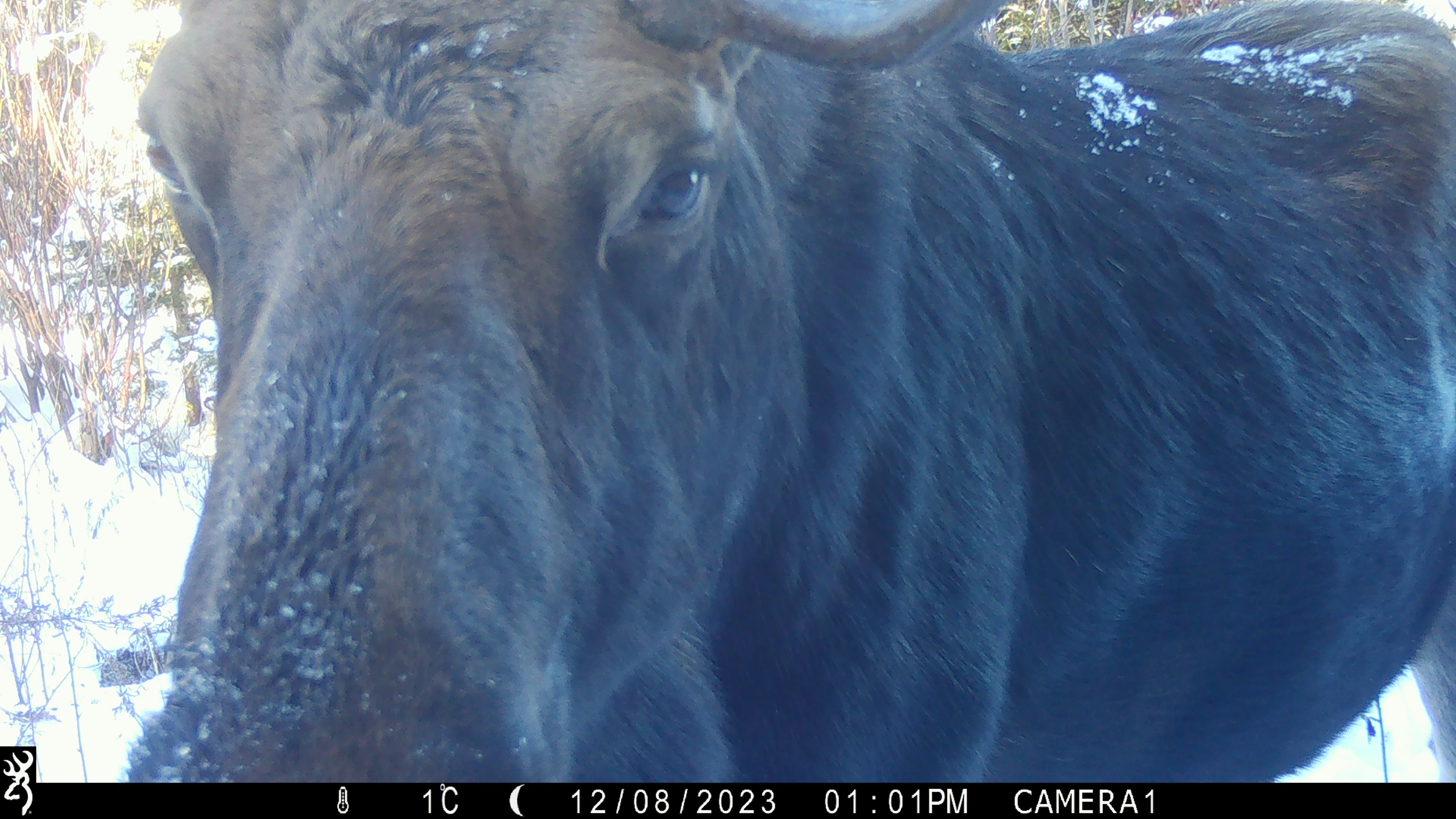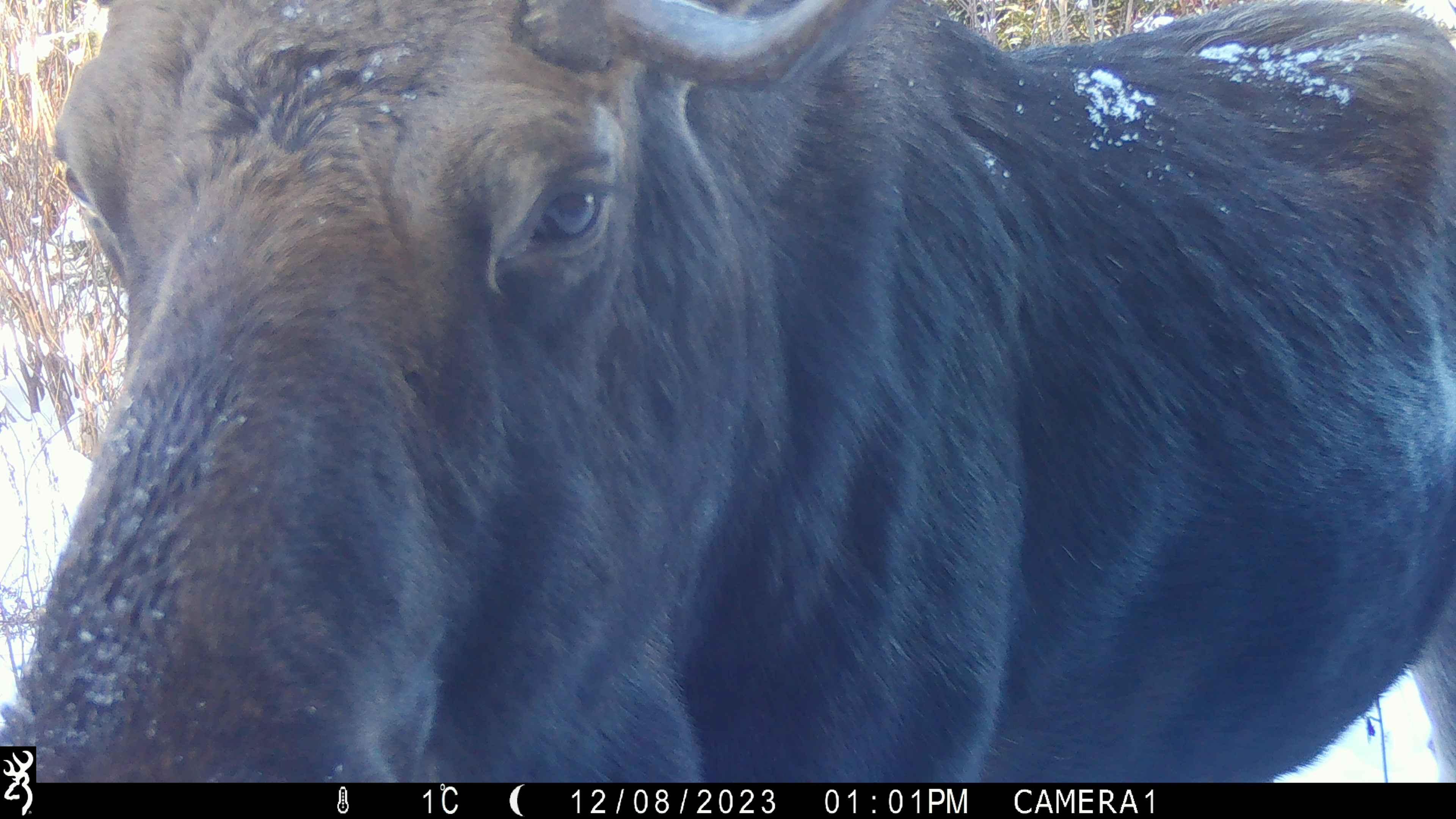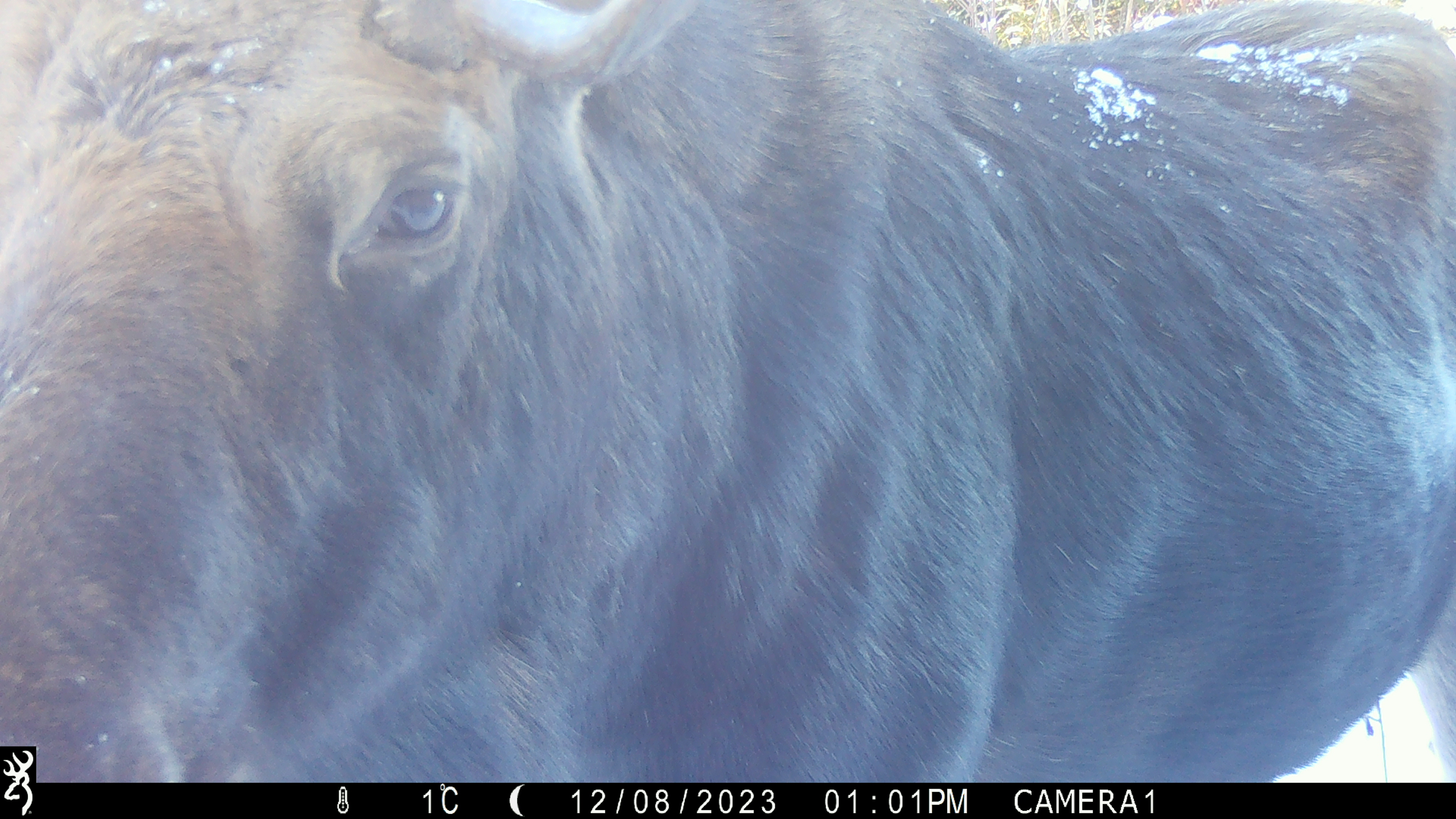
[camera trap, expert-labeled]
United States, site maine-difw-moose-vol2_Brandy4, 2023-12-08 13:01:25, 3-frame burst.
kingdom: Animalia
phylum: Chordata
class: Mammalia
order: Artiodactyla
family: Cervidae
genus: Alces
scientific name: Alces alces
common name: moose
Moose (Alces alces).